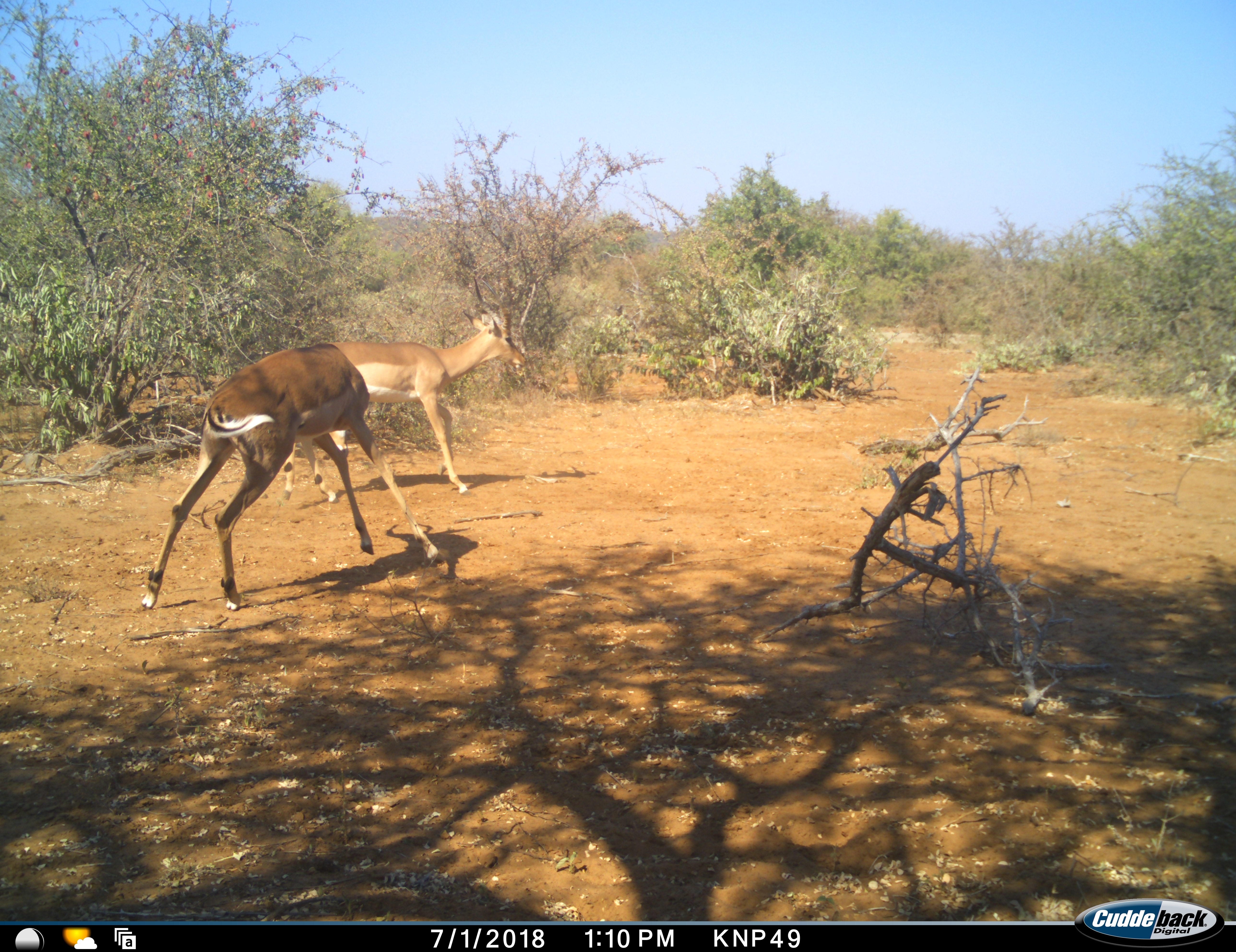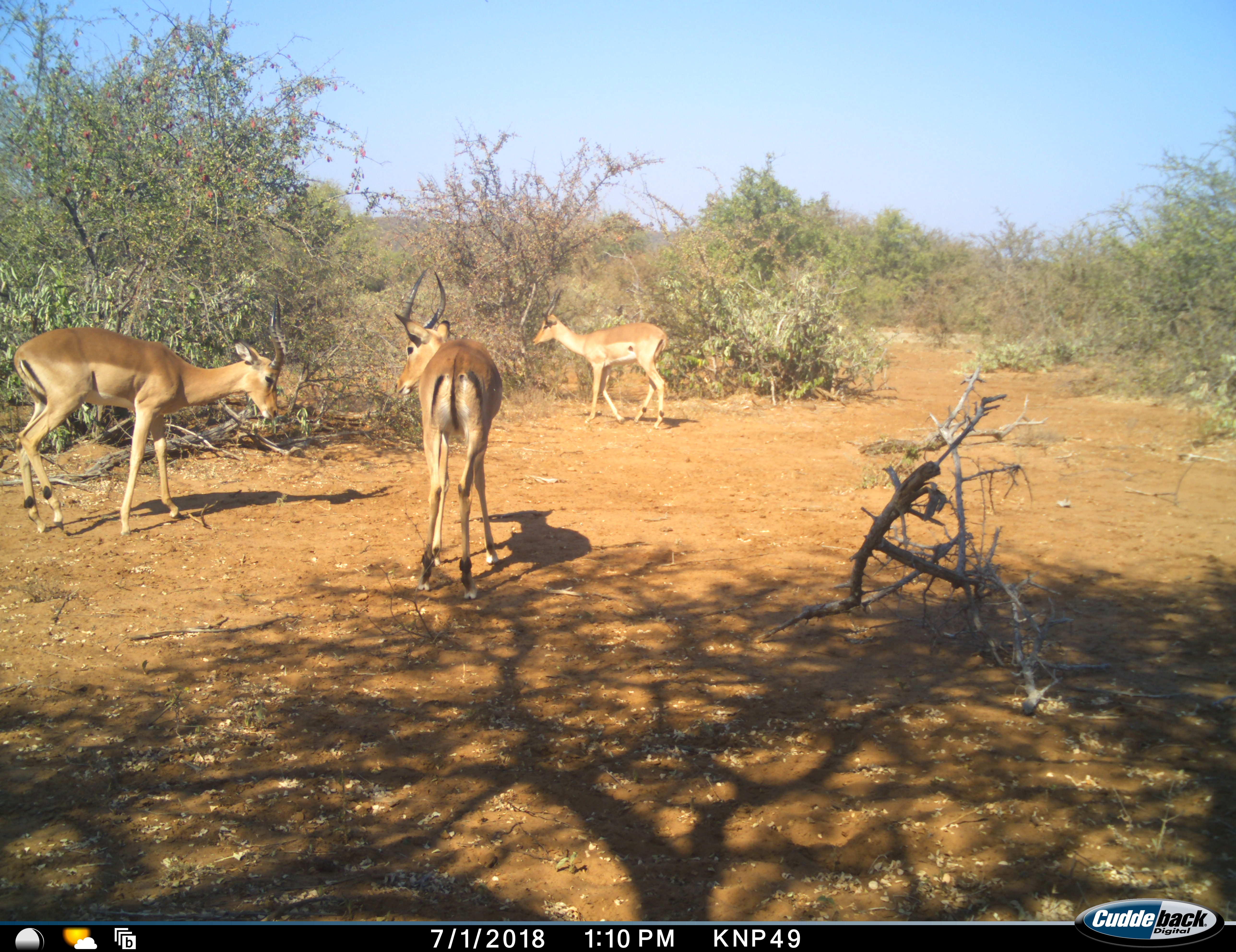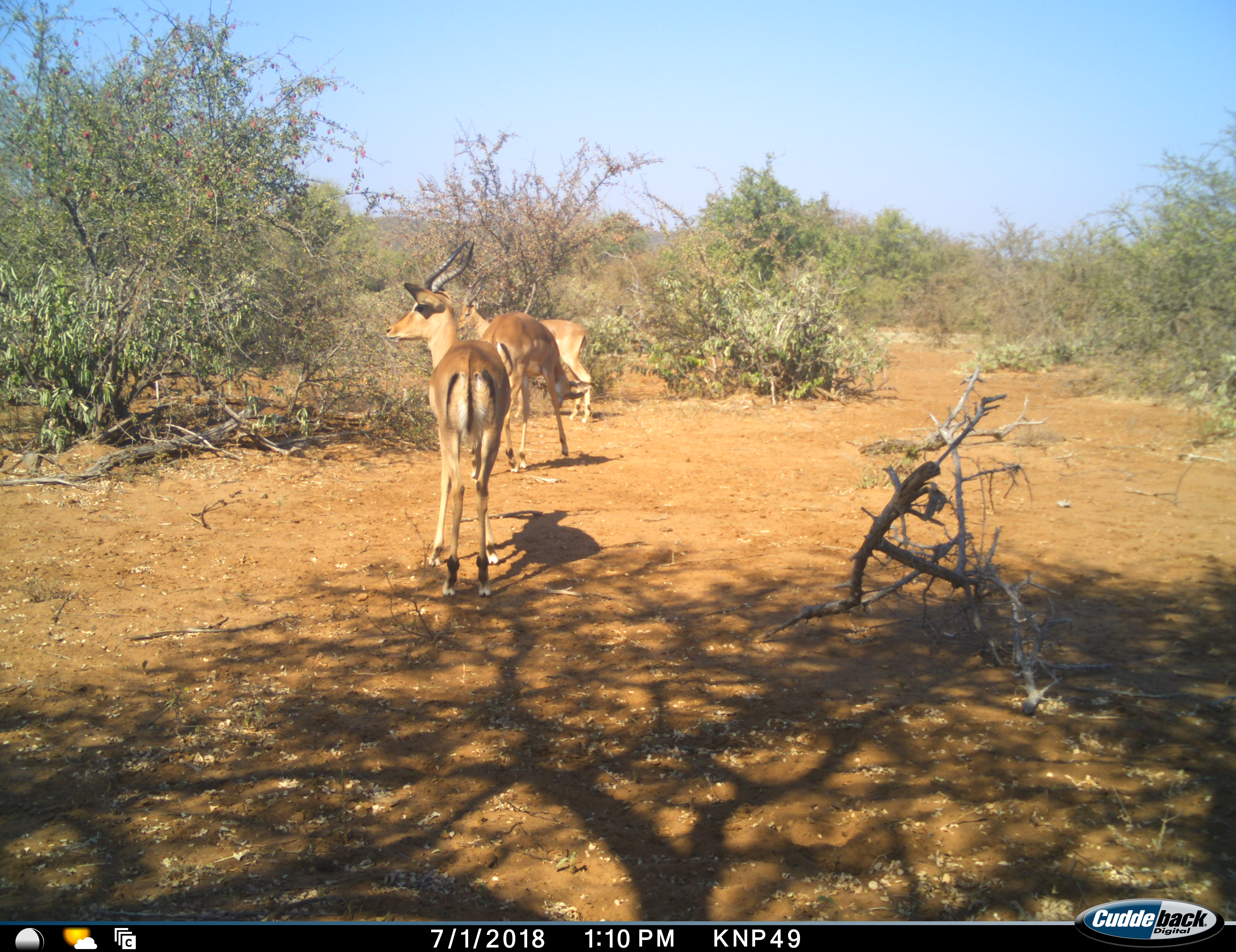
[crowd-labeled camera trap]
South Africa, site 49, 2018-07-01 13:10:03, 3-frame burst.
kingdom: Animalia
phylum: Chordata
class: Mammalia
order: Artiodactyla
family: Bovidae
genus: Aepyceros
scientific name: Aepyceros melampus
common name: impala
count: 3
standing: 0%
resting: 0%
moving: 89%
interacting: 44%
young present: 0%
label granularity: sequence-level